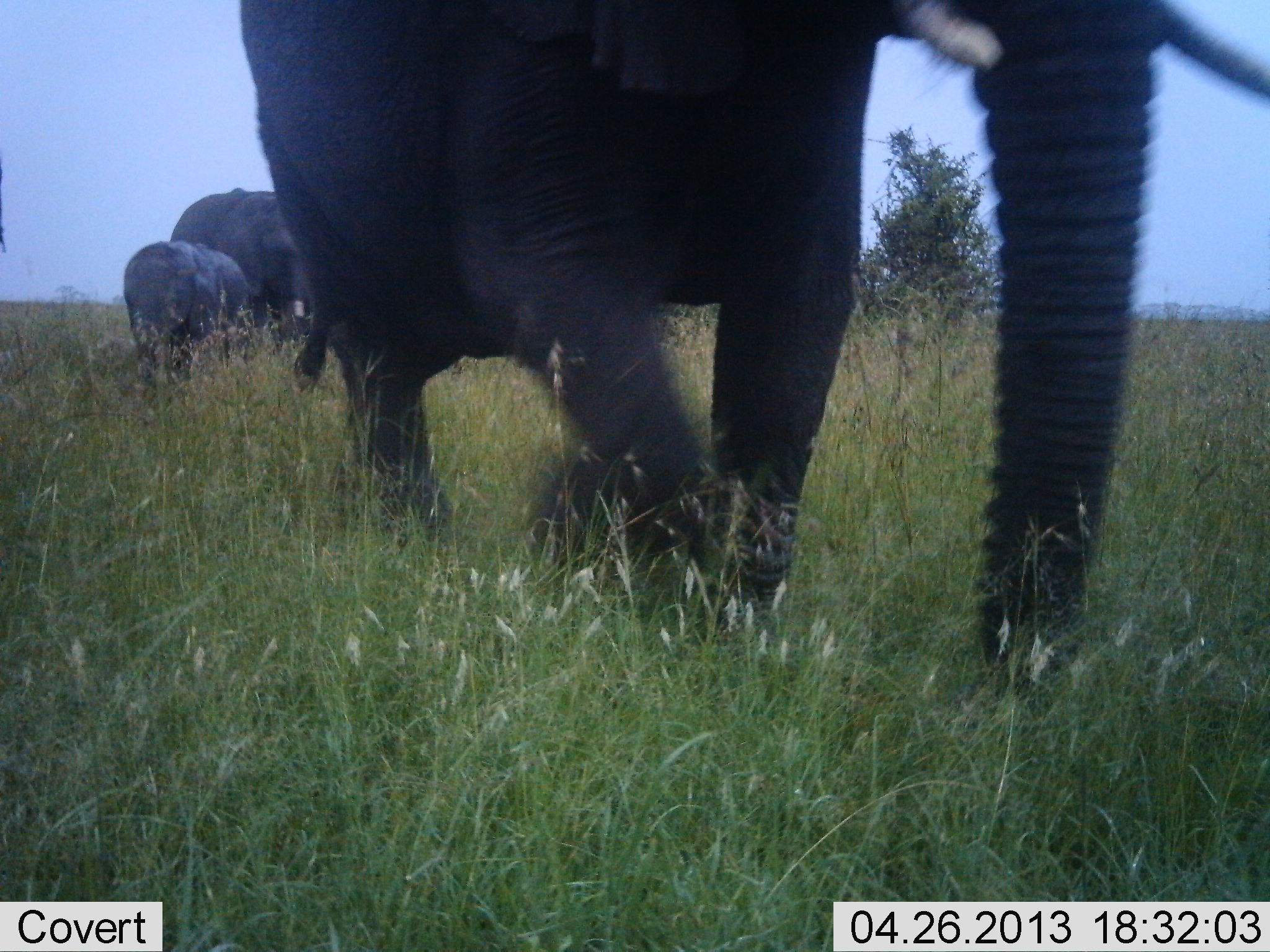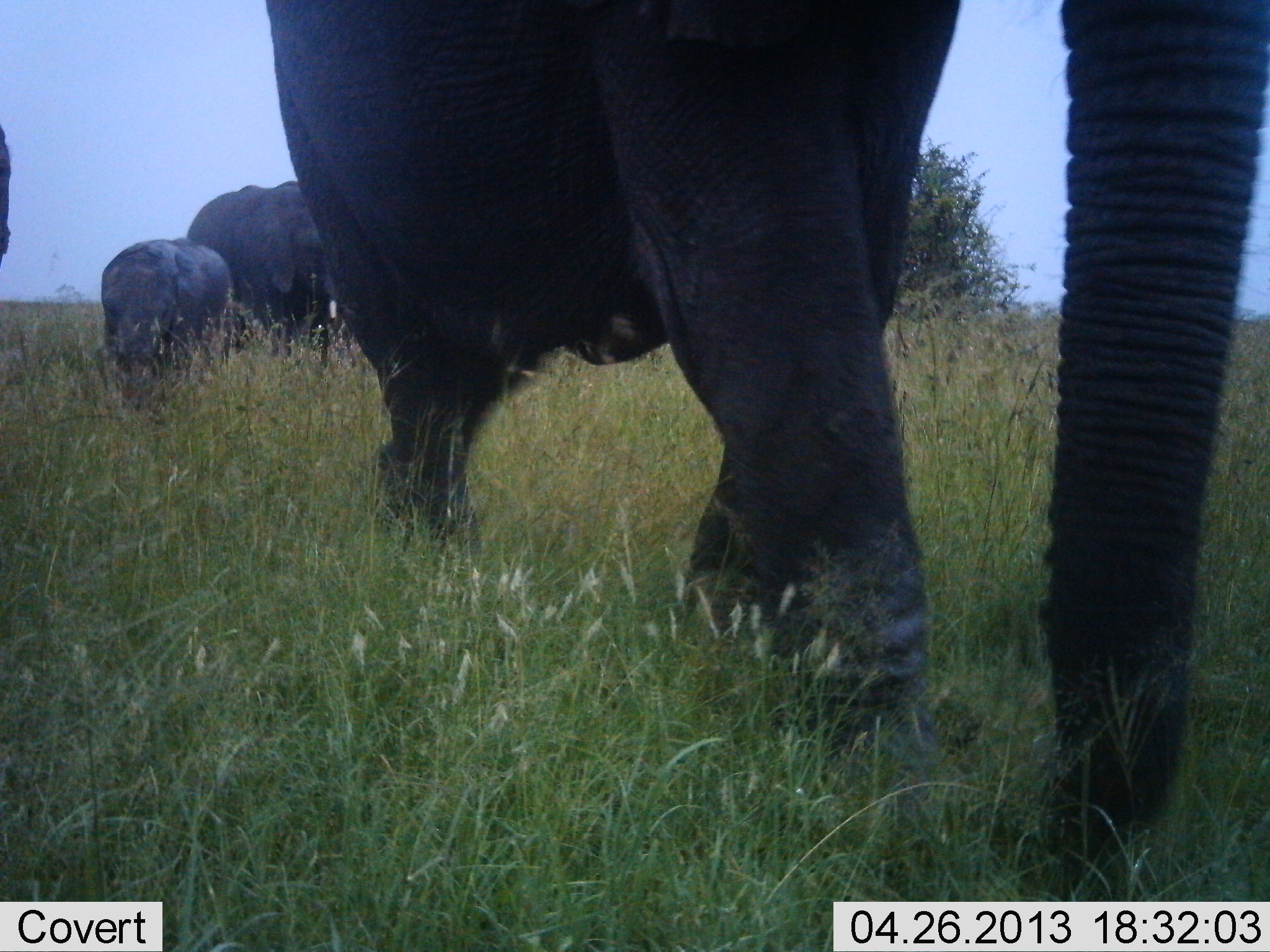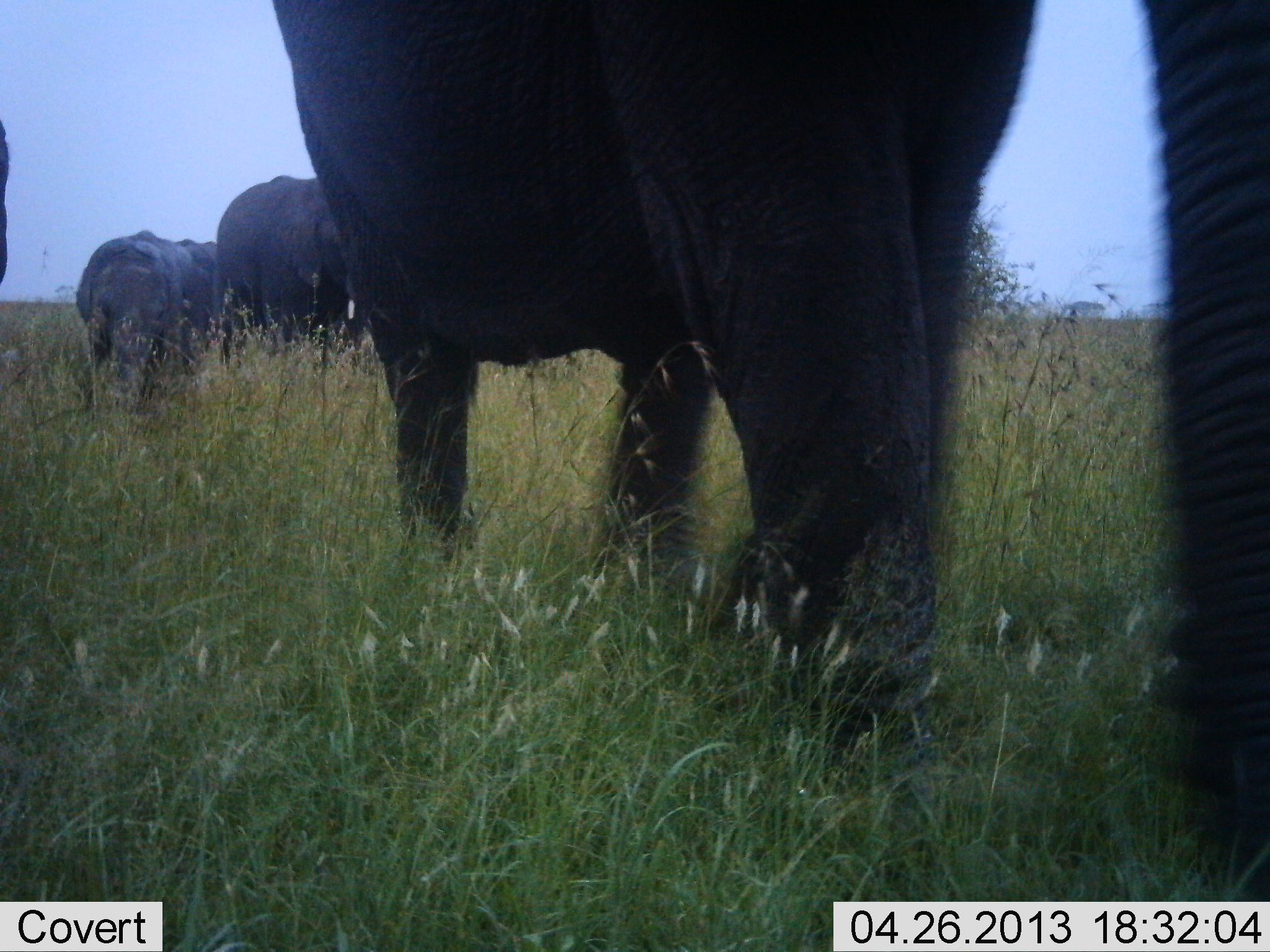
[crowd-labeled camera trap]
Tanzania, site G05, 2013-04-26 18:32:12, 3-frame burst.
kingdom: Animalia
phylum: Chordata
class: Mammalia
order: Proboscidea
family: Elephantidae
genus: Loxodonta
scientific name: Loxodonta africana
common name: african bush elephant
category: elephant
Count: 4.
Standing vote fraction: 5%.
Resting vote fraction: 0%.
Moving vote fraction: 100%.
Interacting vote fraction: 0%.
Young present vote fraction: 73%.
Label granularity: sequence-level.